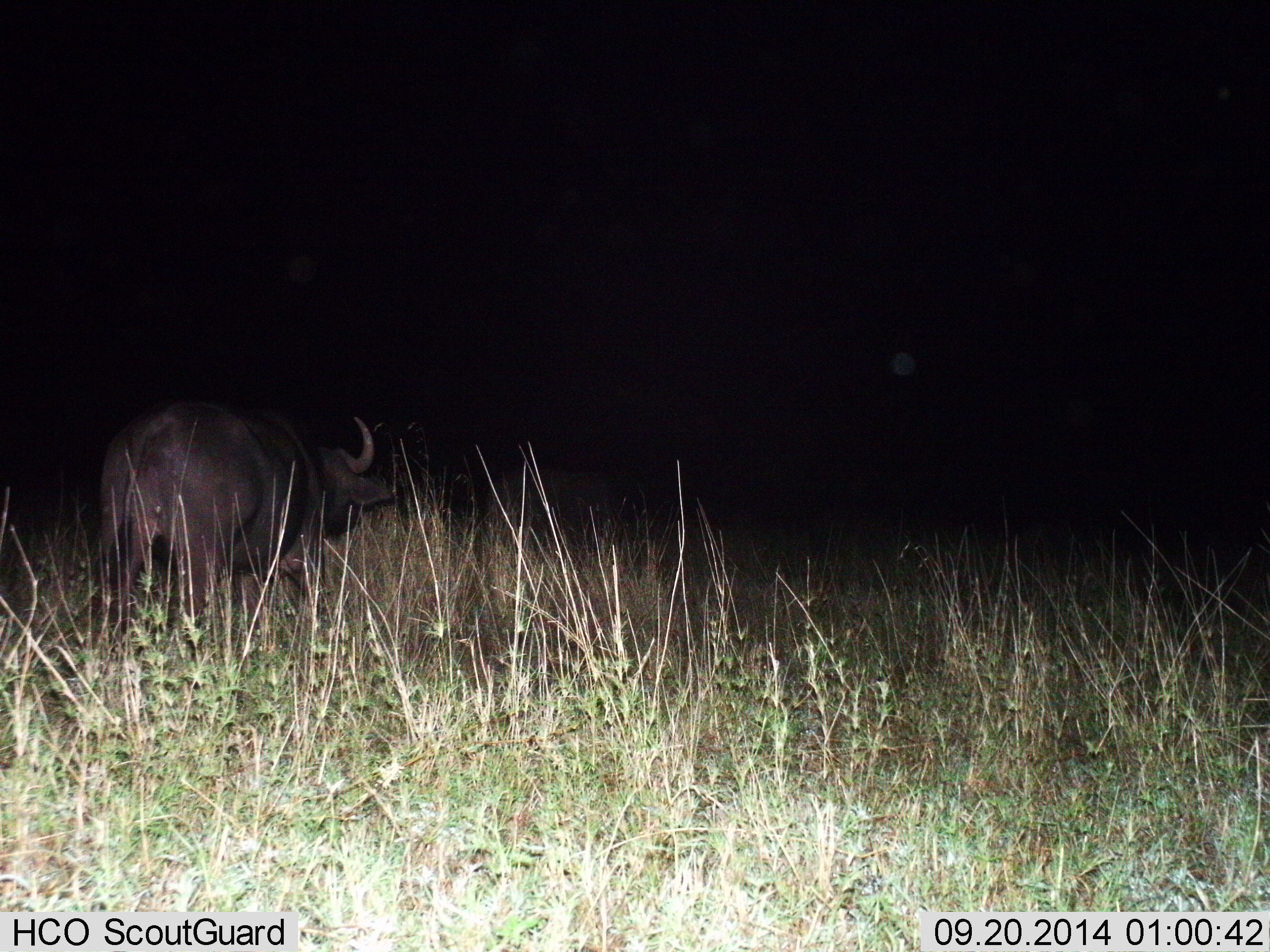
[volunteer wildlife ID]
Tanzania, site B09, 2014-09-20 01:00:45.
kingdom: Animalia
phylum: Chordata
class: Mammalia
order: Artiodactyla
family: Bovidae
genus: Syncerus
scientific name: Syncerus caffer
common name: cape buffalo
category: buffalo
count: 1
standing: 50%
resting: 0%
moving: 50%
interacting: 0%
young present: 0%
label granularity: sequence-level